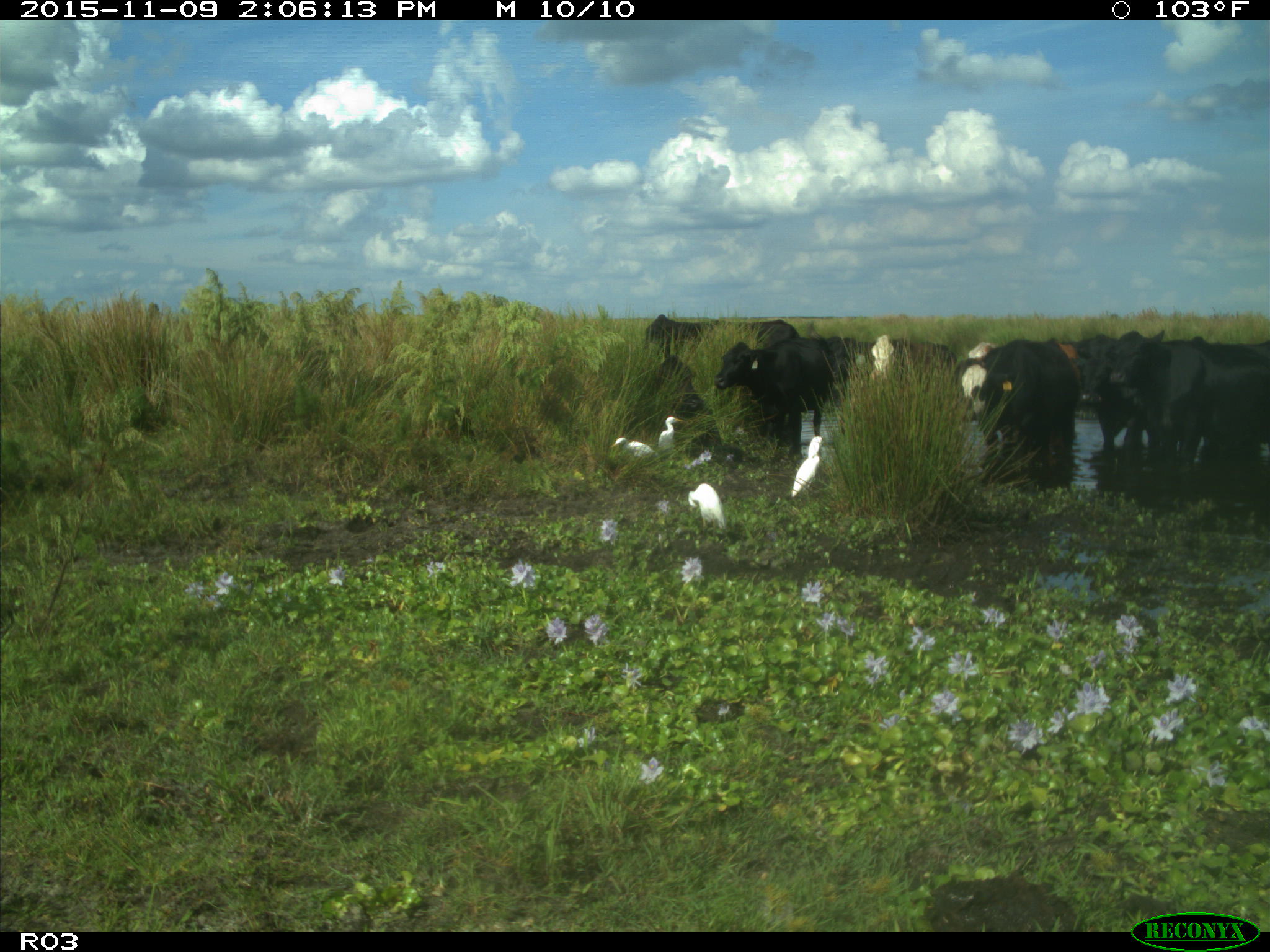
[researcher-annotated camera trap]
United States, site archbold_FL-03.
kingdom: Animalia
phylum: Chordata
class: Mammalia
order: Artiodactyla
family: Bovidae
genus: Bos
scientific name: Bos taurus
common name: domestic cow